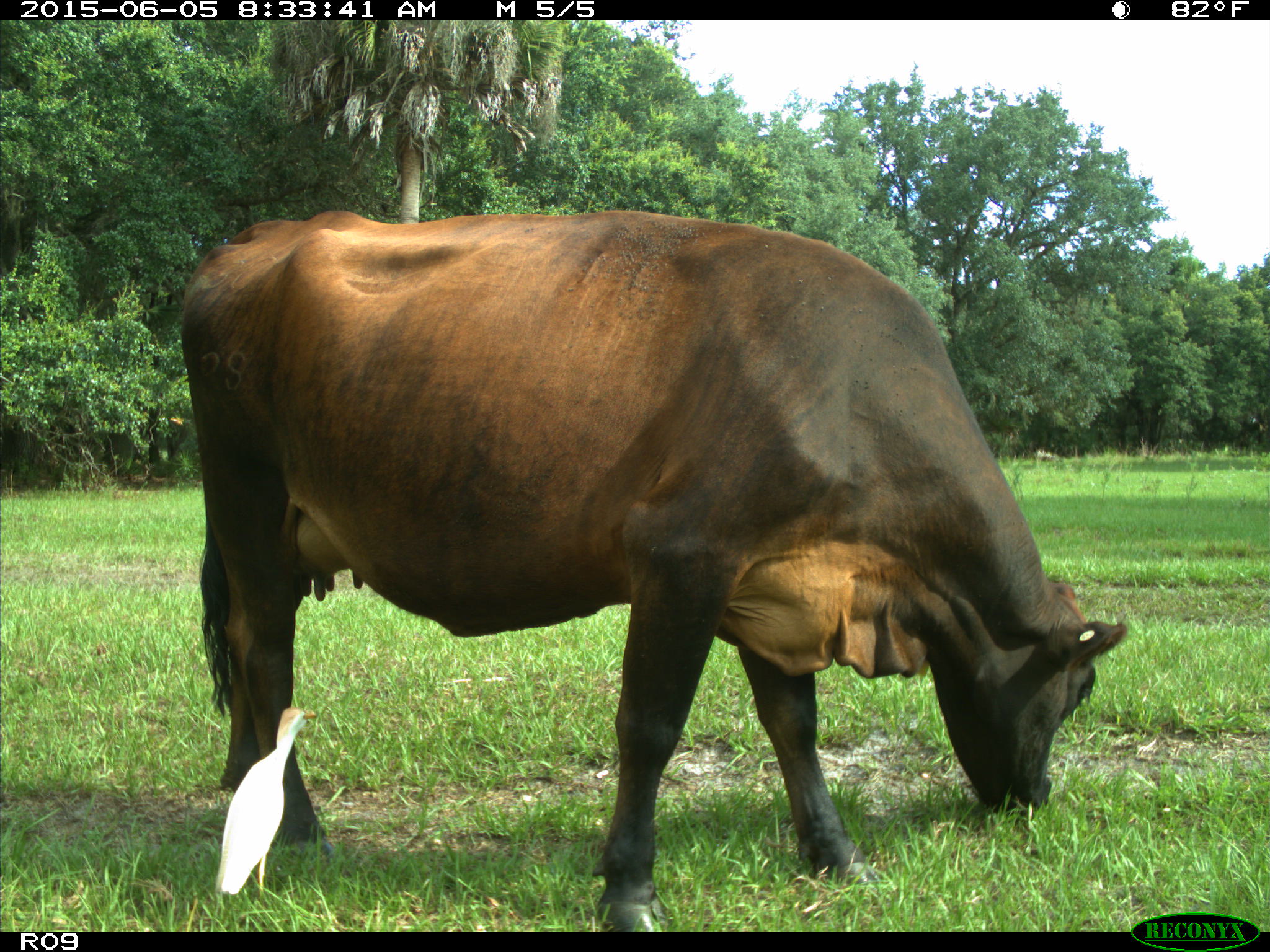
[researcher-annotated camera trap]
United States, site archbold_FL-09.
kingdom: Animalia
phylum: Chordata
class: Mammalia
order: Artiodactyla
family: Bovidae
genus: Bos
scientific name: Bos taurus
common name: domestic cow